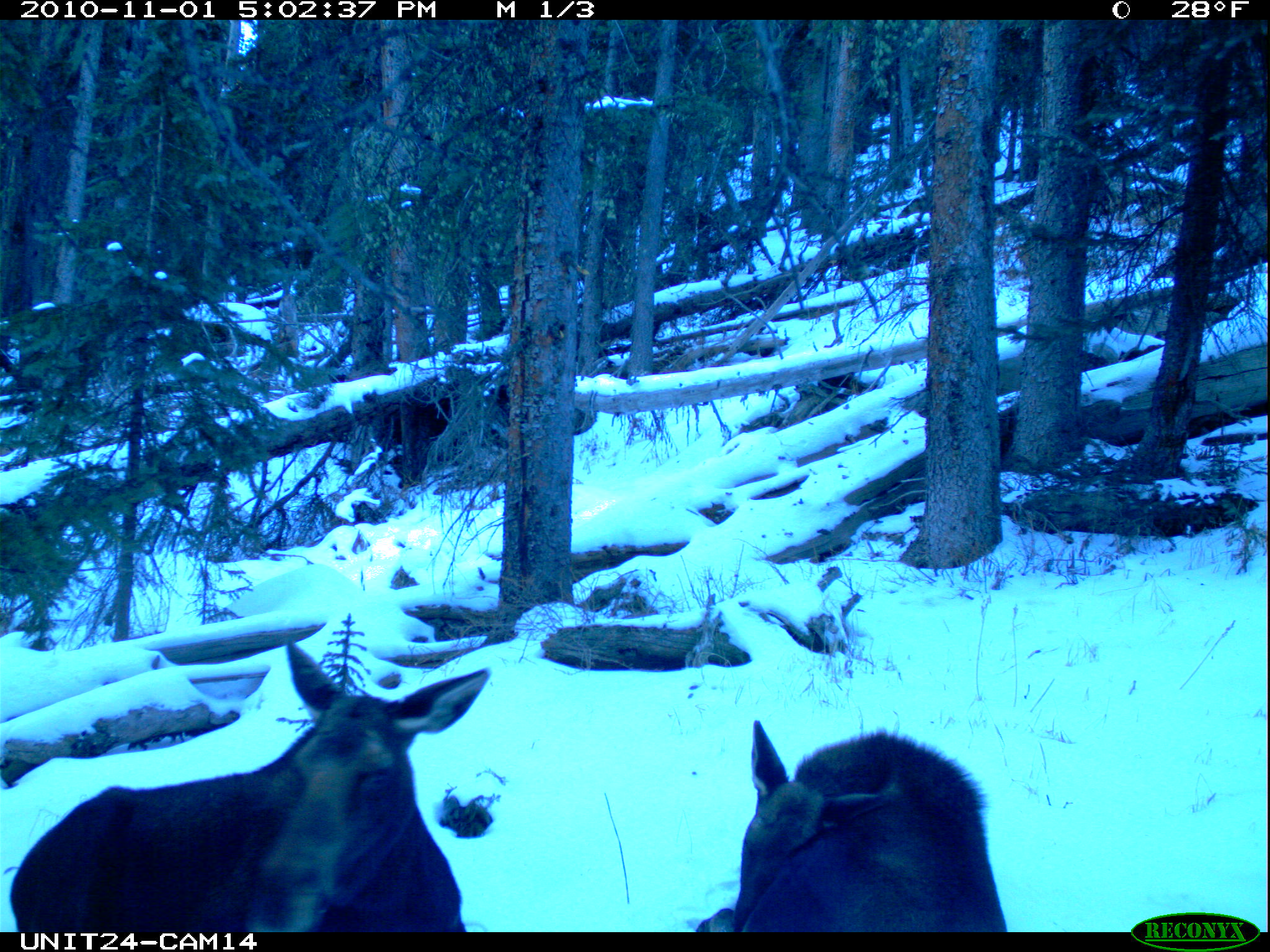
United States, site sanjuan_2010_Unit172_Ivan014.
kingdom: Animalia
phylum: Chordata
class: Mammalia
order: Artiodactyla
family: Cervidae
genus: Alces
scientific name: Alces alces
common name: moose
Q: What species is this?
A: Alces alces (moose).